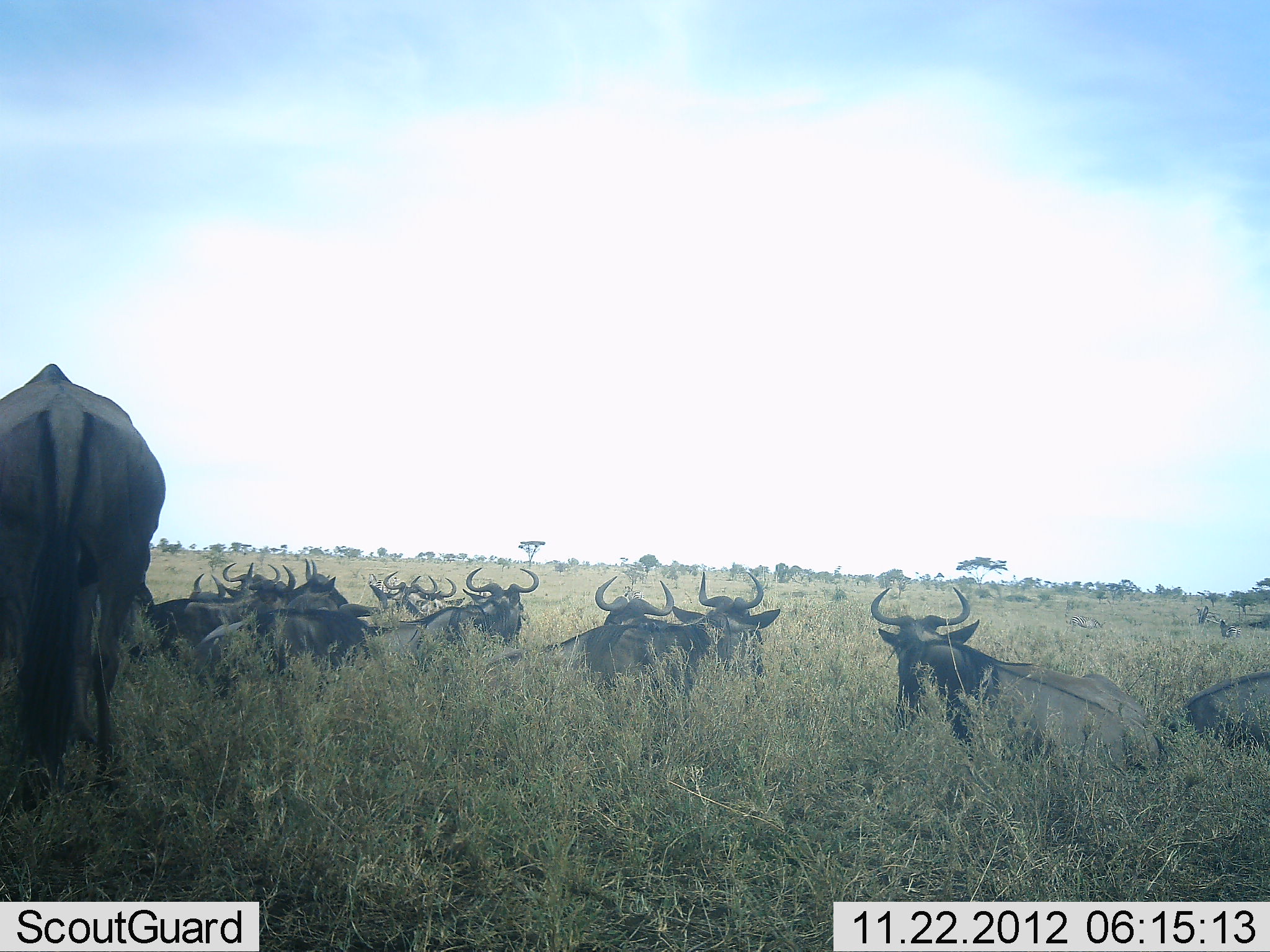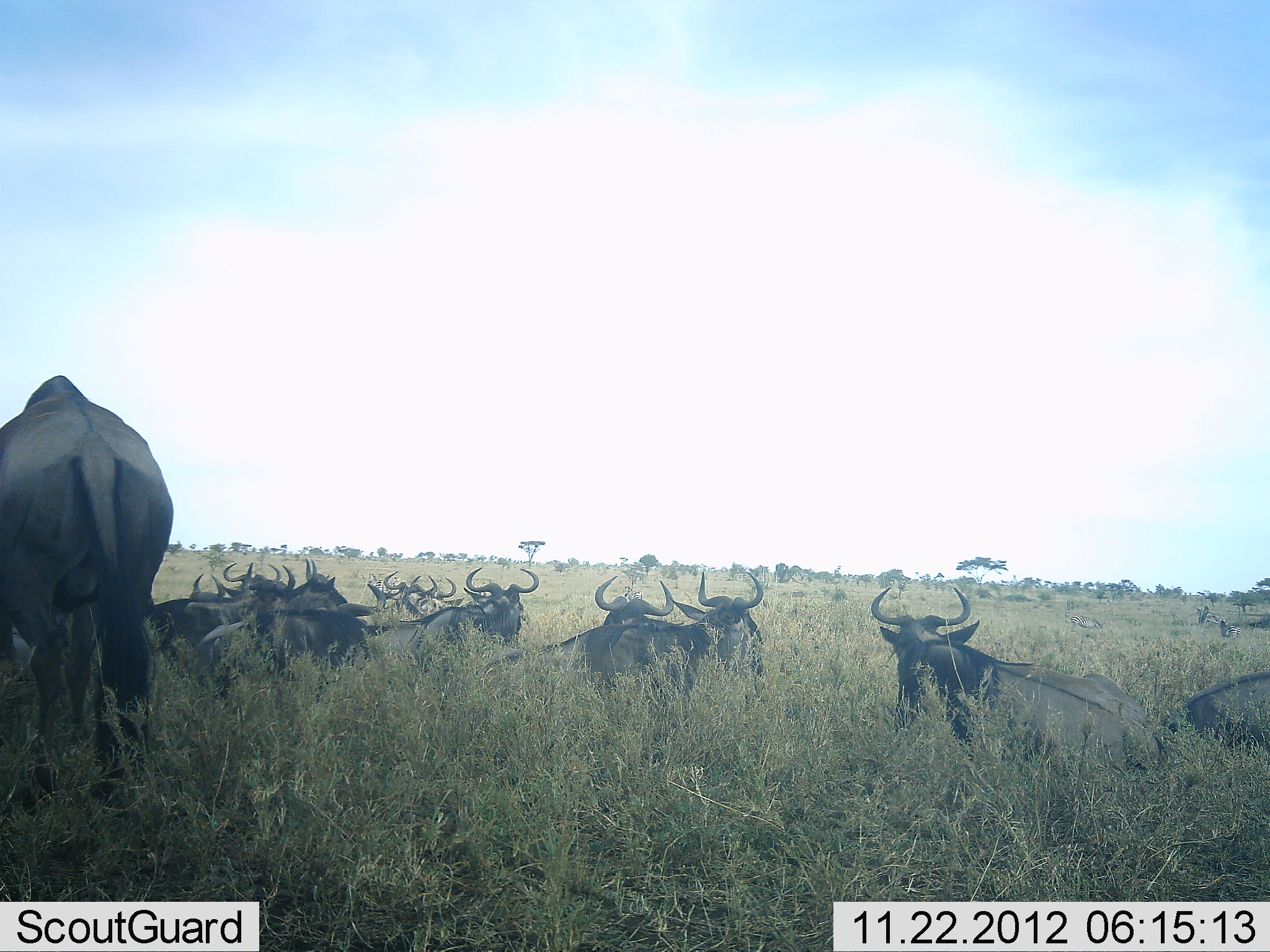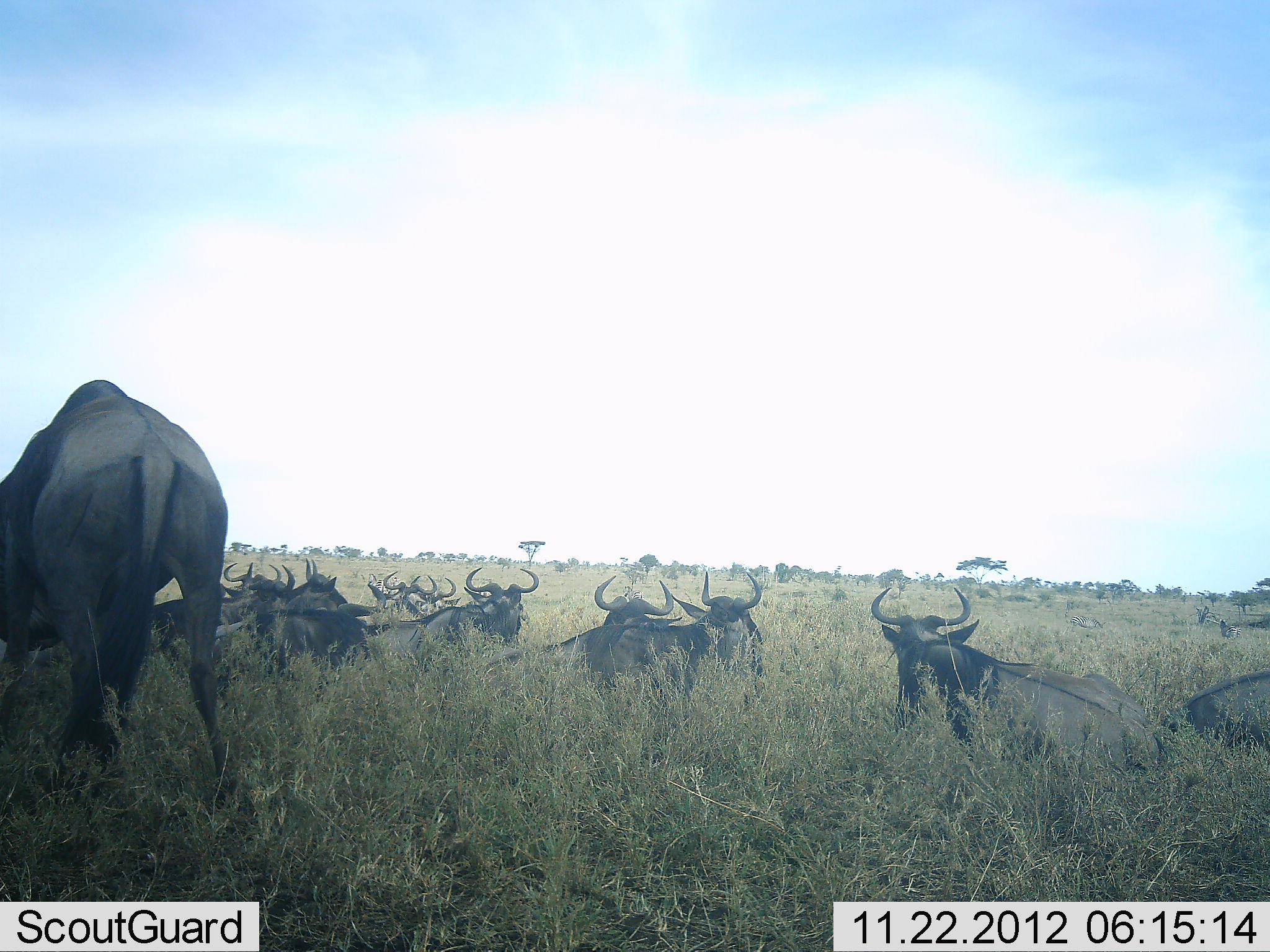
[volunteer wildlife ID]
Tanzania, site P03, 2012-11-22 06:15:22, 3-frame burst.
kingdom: Animalia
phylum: Chordata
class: Mammalia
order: Artiodactyla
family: Bovidae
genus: Connochaetes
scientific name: Connochaetes taurinus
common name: blue wildebeest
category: wildebeest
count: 11-50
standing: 50%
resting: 90%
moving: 10%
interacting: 10%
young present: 0%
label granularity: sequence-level